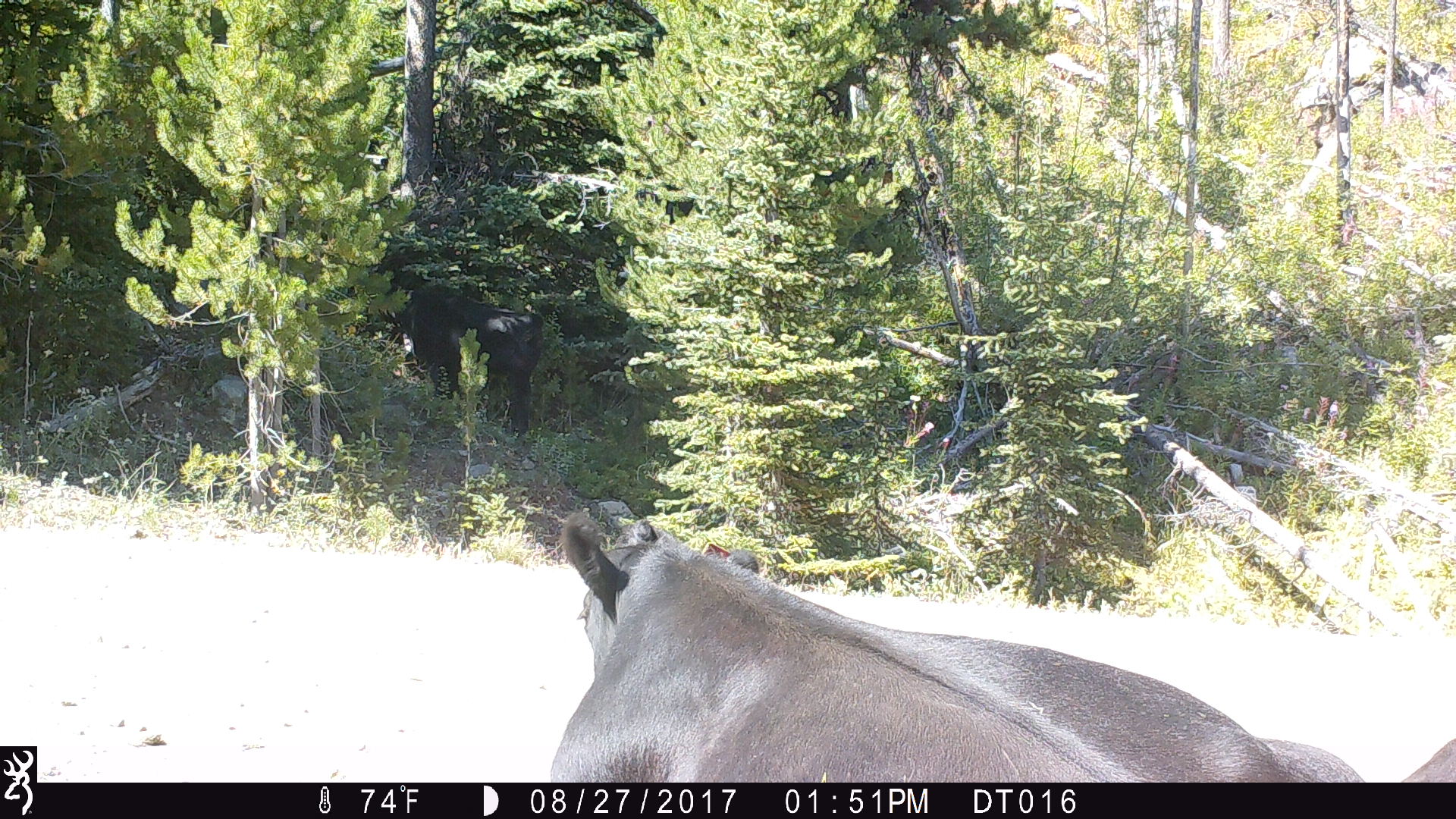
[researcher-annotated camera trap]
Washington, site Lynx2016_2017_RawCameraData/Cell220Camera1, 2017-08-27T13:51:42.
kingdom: Animalia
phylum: Chordata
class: Mammalia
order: Artiodactyla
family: Bovidae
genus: Bos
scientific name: Bos taurus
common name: domestic cattle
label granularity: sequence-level